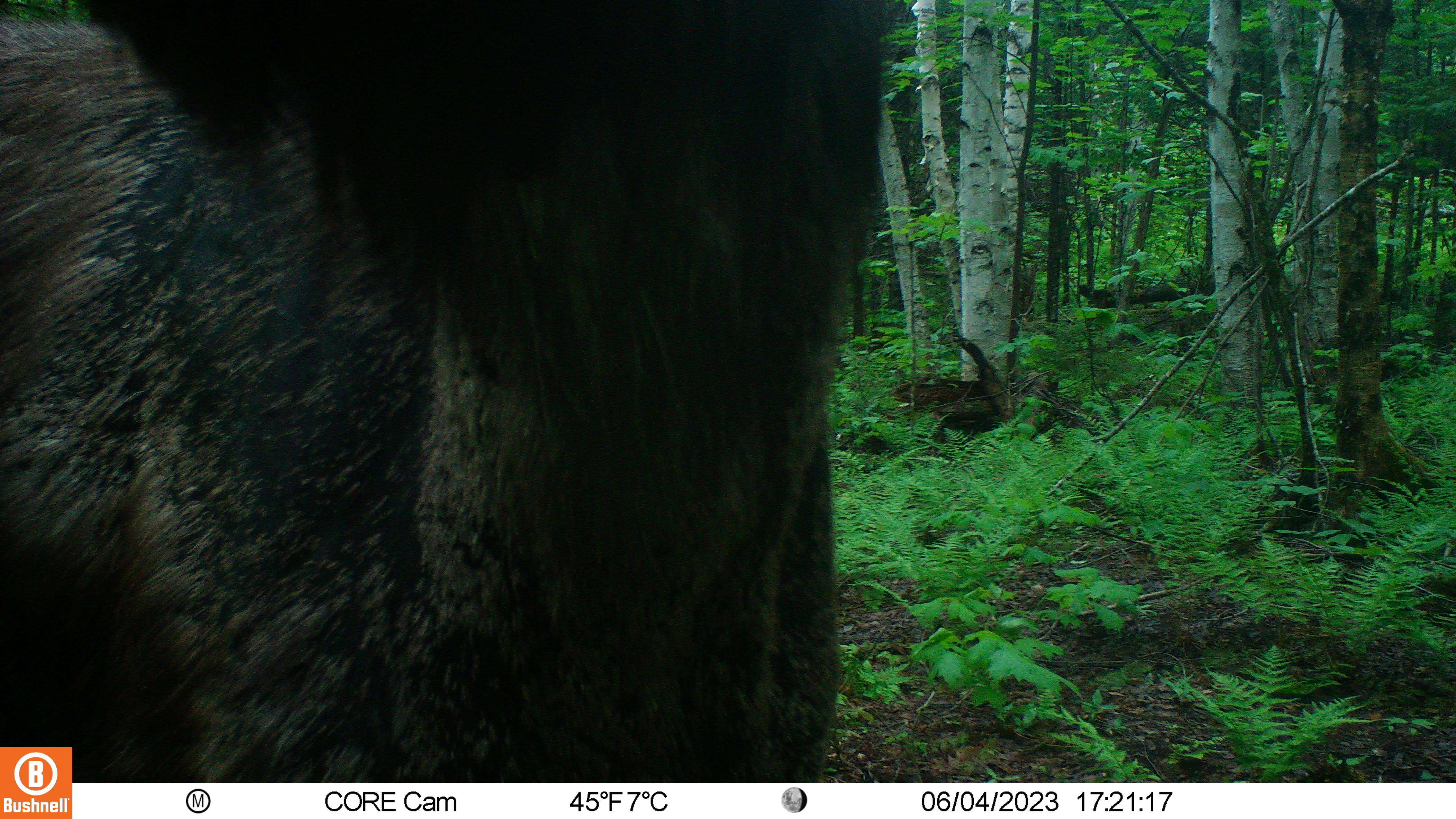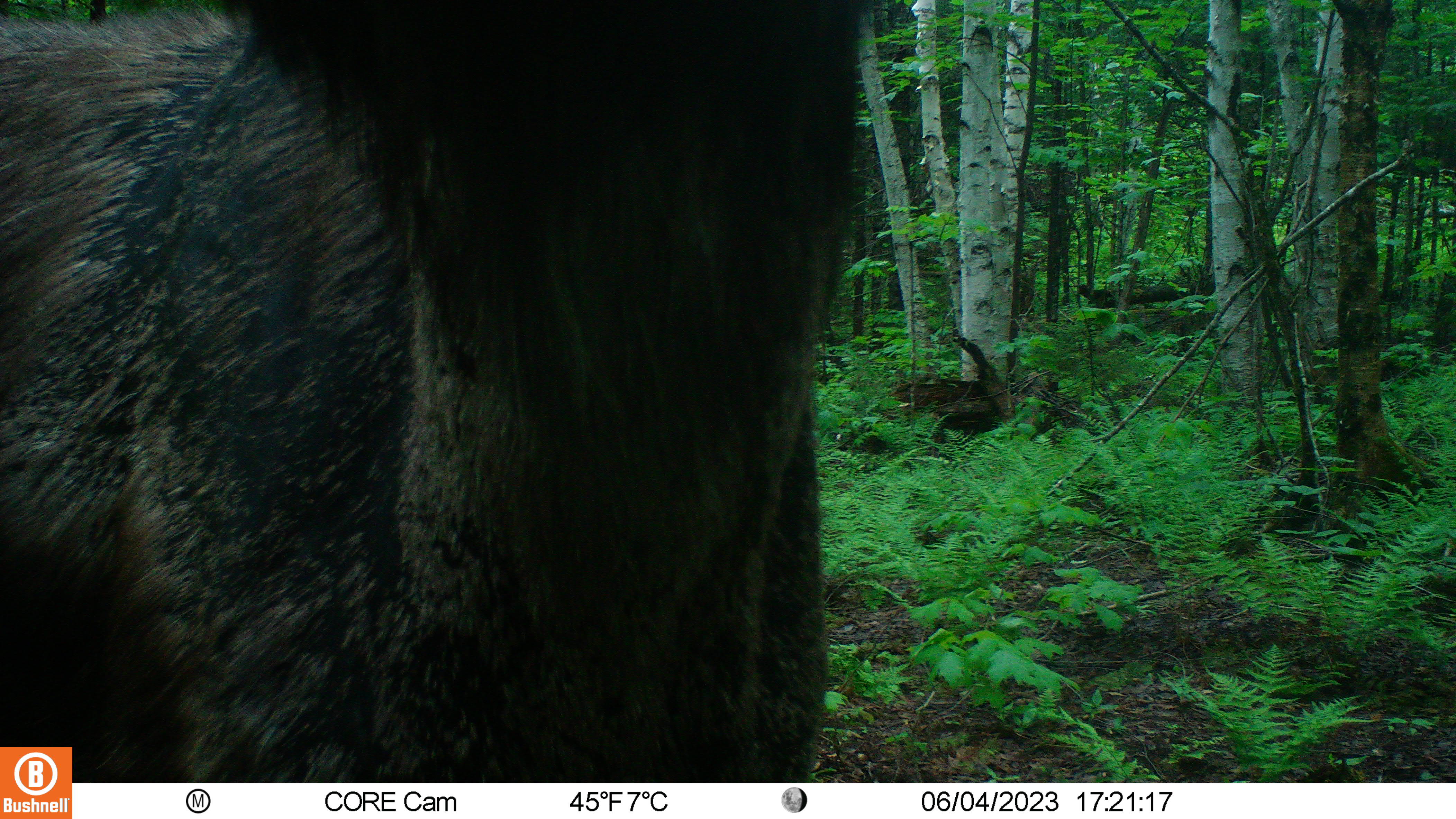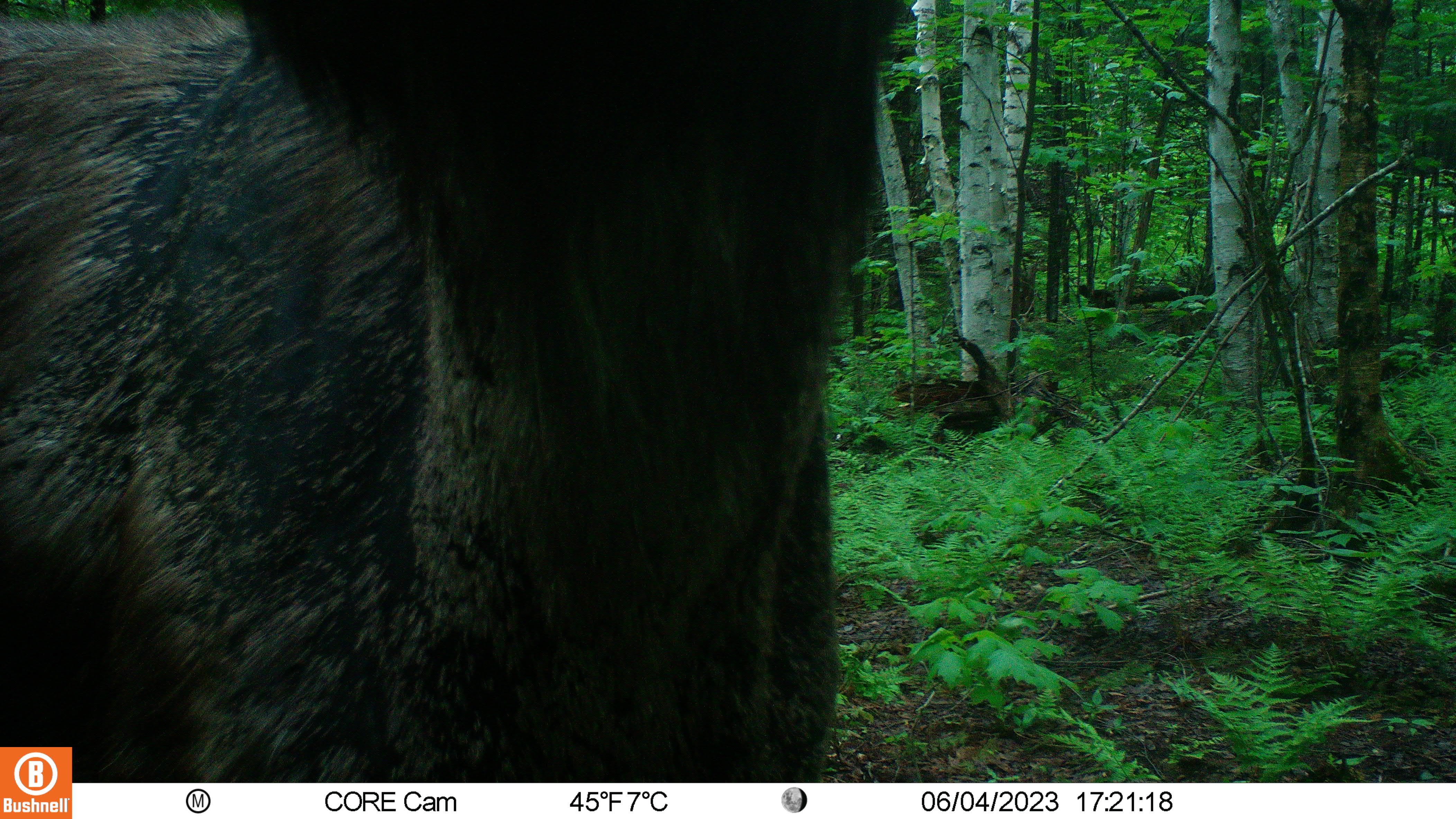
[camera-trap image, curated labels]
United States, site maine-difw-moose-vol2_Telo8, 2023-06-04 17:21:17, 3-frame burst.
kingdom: Animalia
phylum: Chordata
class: Mammalia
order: Artiodactyla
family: Cervidae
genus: Alces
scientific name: Alces alces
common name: moose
Moose (Alces alces).